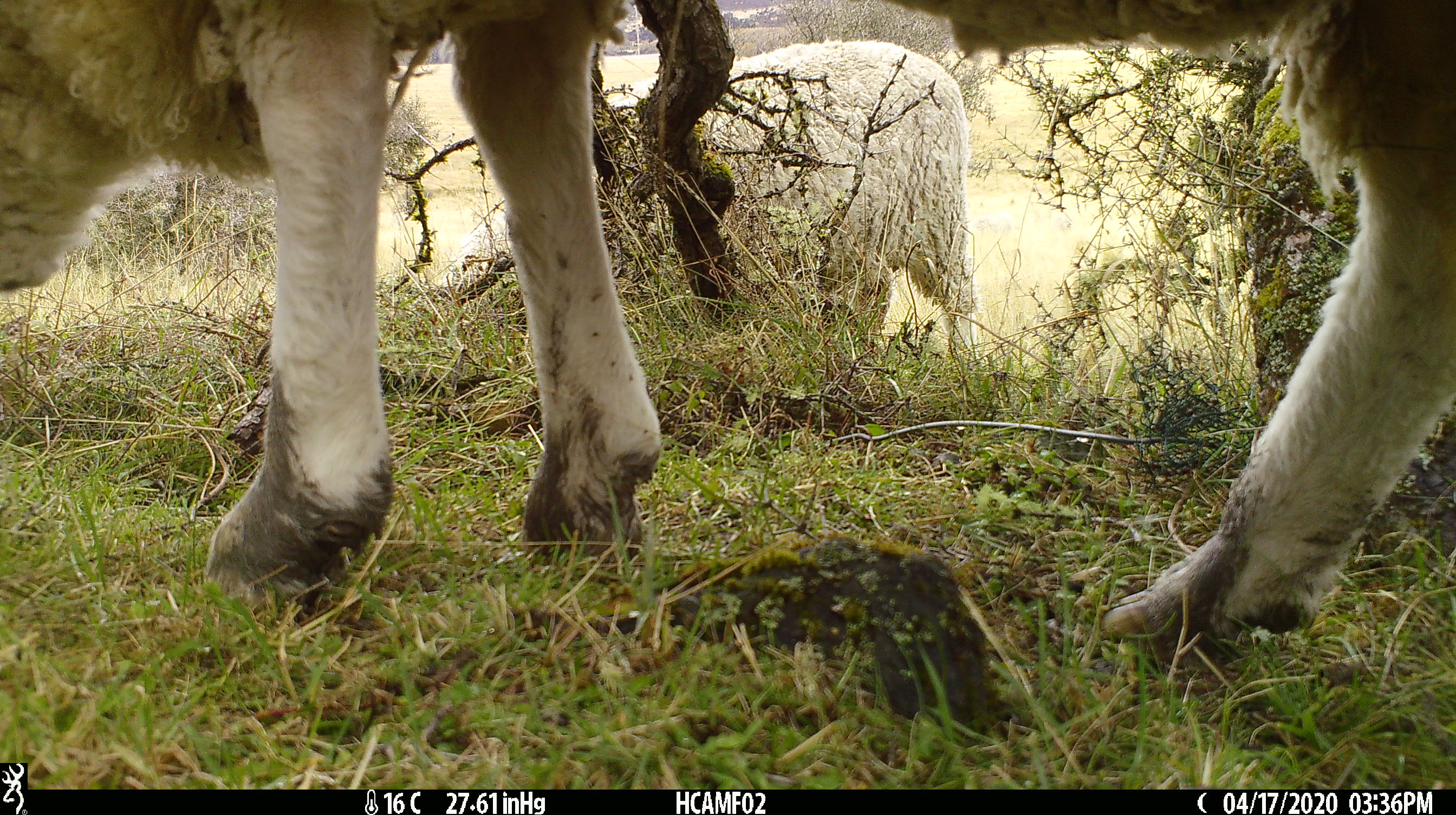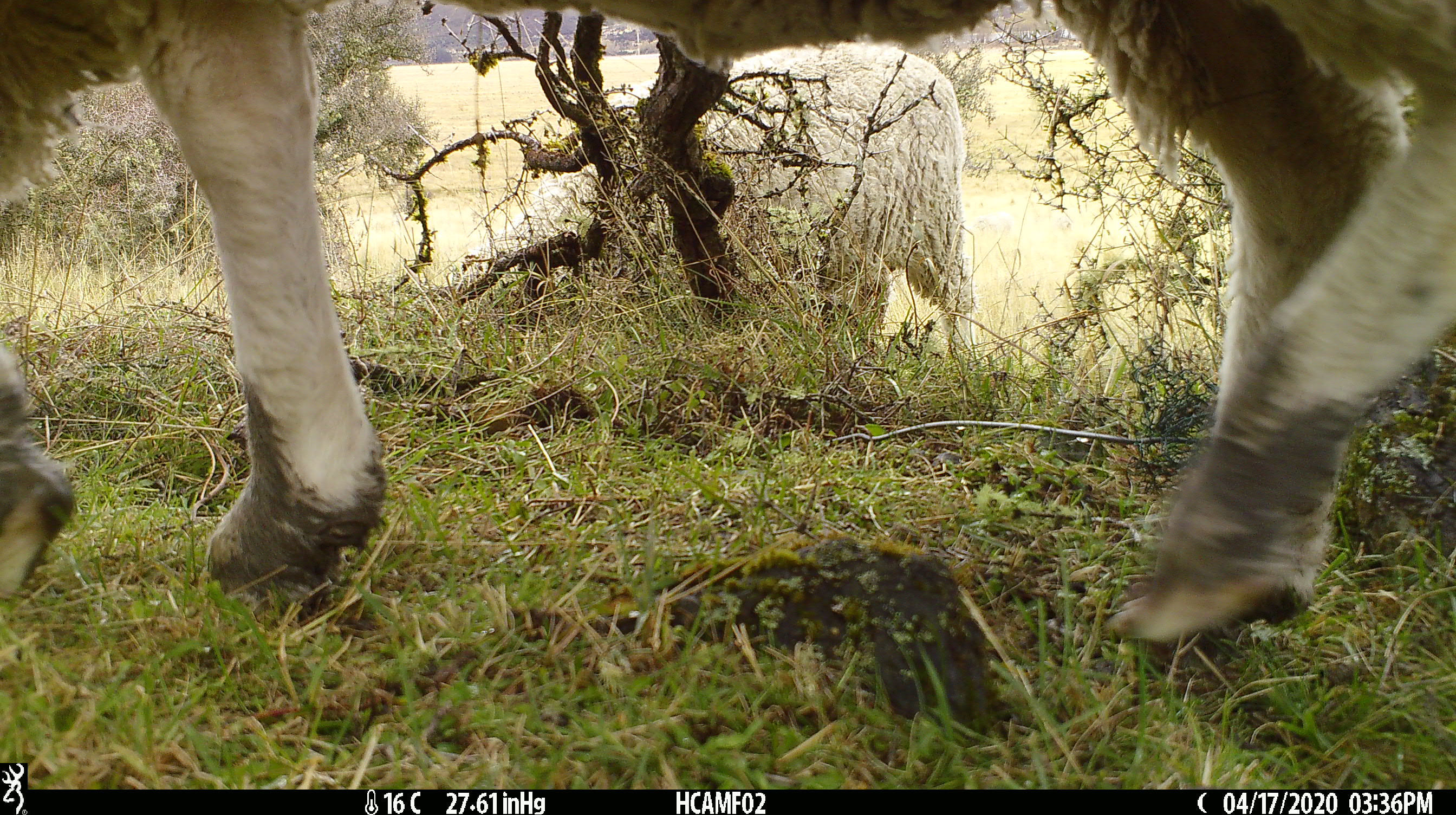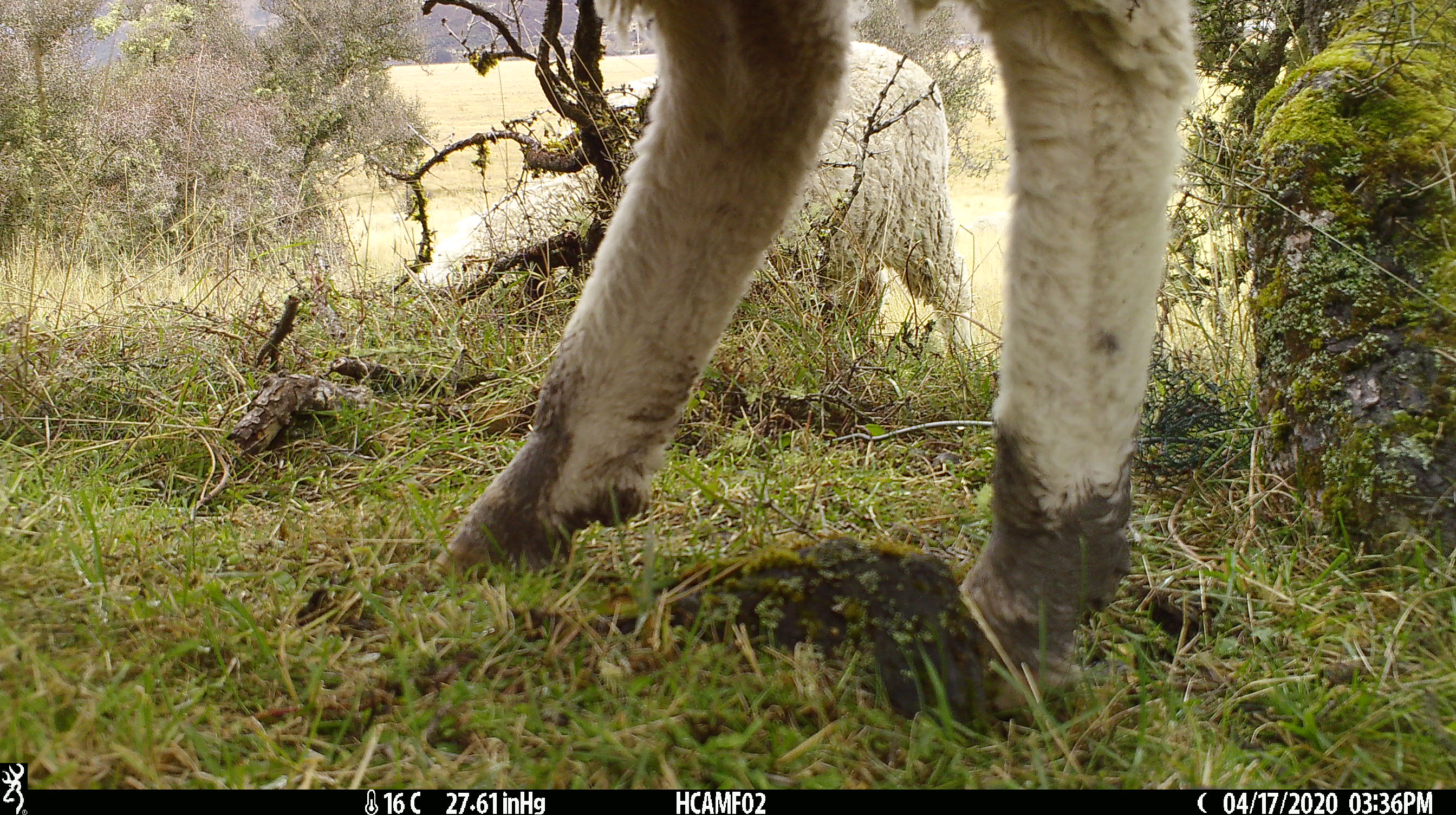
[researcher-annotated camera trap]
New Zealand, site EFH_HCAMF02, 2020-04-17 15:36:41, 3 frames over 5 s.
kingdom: Animalia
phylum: Chordata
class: Mammalia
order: Artiodactyla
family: Bovidae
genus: Ovis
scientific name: Ovis aries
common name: domestic sheep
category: sheep